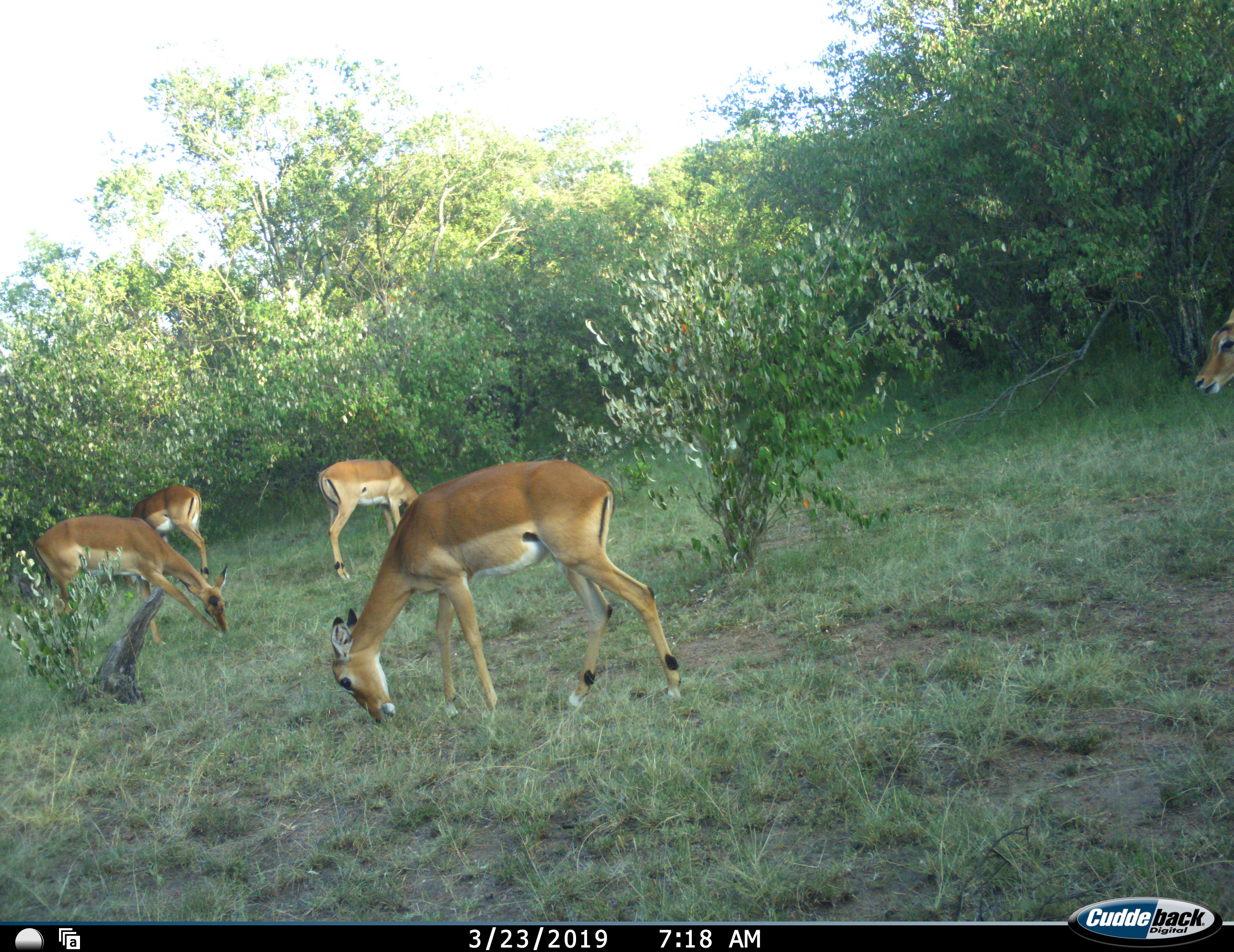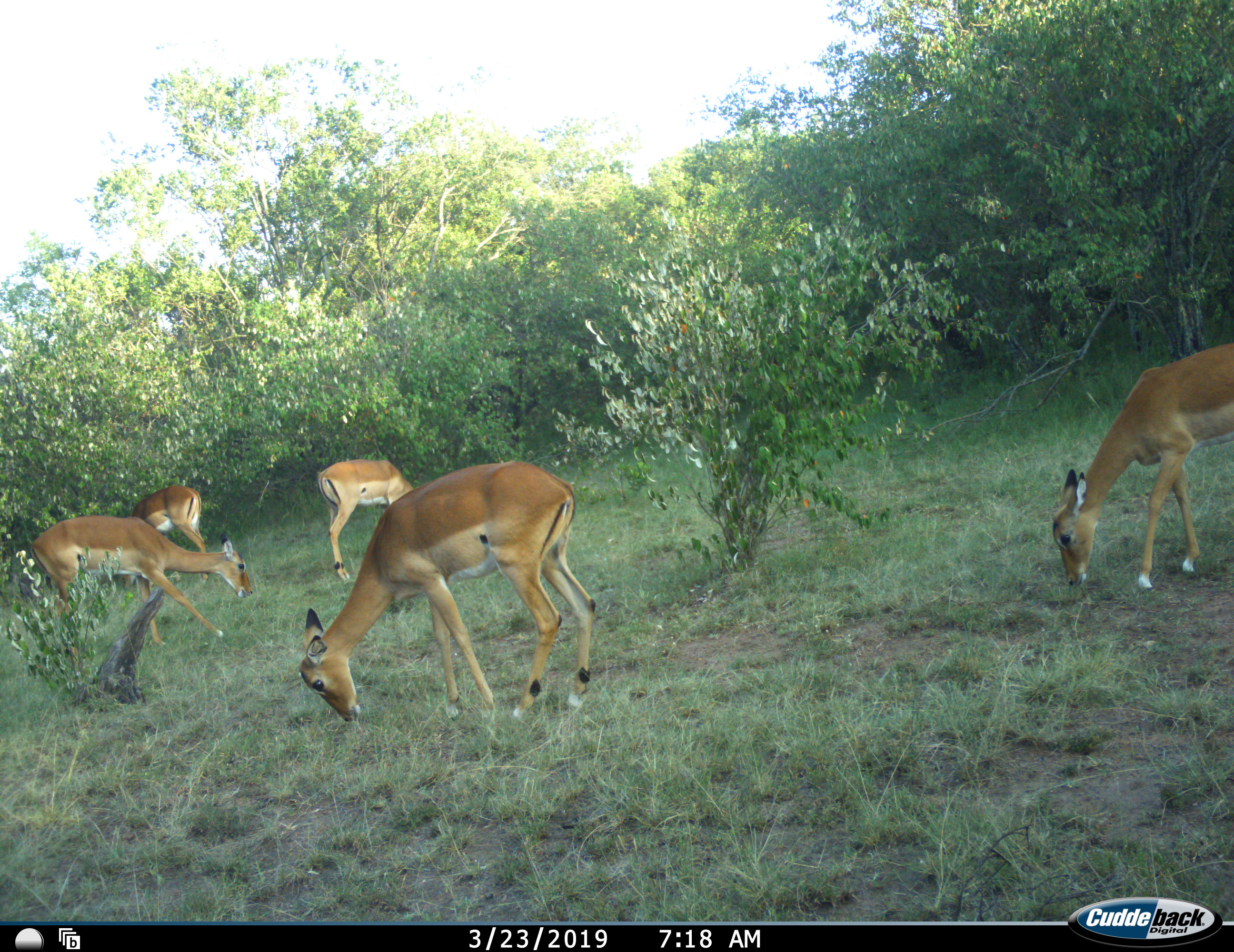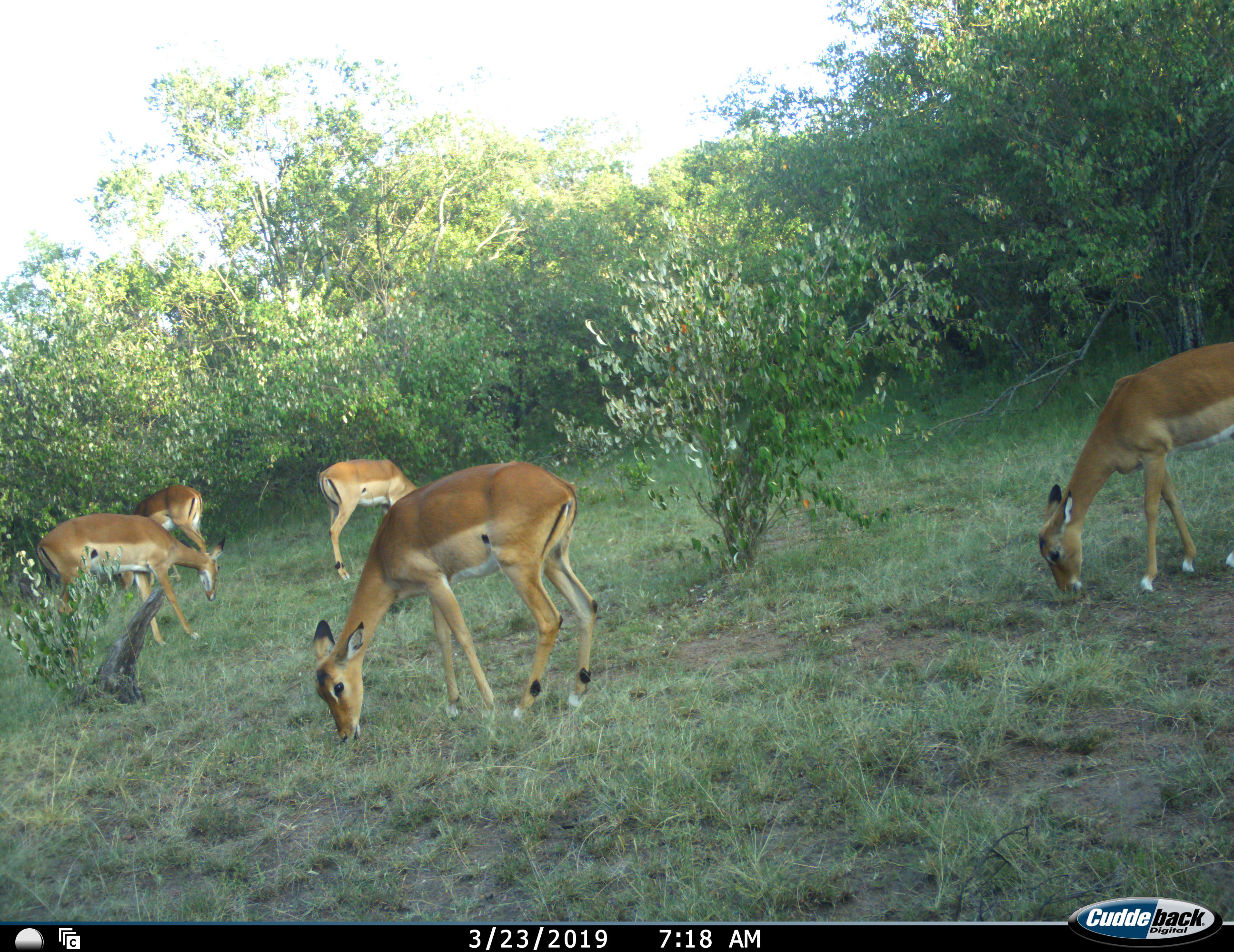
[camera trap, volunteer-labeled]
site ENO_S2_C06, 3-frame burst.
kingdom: Animalia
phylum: Chordata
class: Mammalia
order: Artiodactyla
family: Bovidae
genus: Aepyceros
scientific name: Aepyceros melampus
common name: impala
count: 5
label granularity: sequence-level